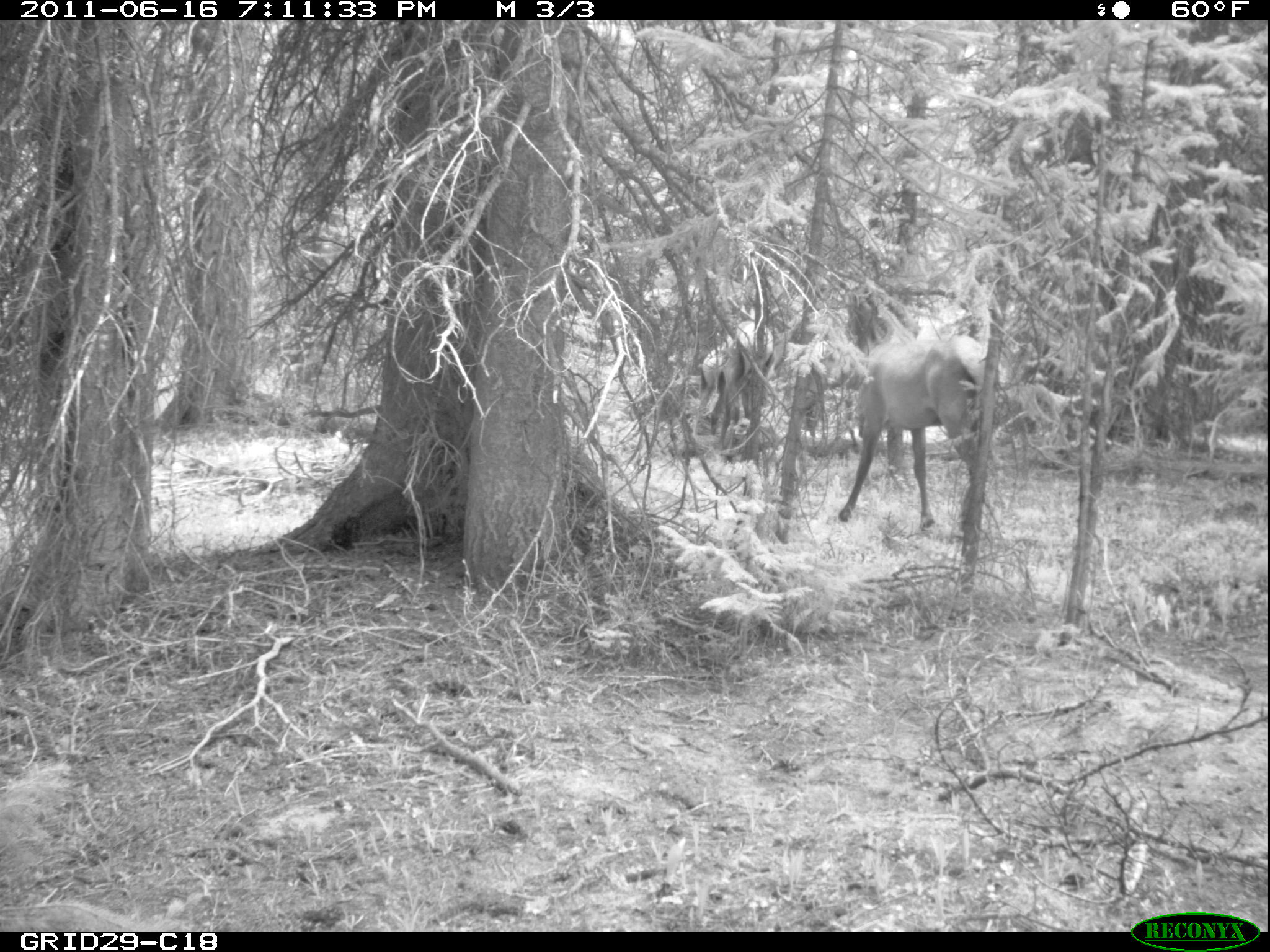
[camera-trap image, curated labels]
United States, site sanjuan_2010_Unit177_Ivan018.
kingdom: Animalia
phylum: Chordata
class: Mammalia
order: Artiodactyla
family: Cervidae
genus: Cervus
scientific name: Cervus elaphus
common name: red deer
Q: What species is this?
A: Cervus elaphus (red deer).